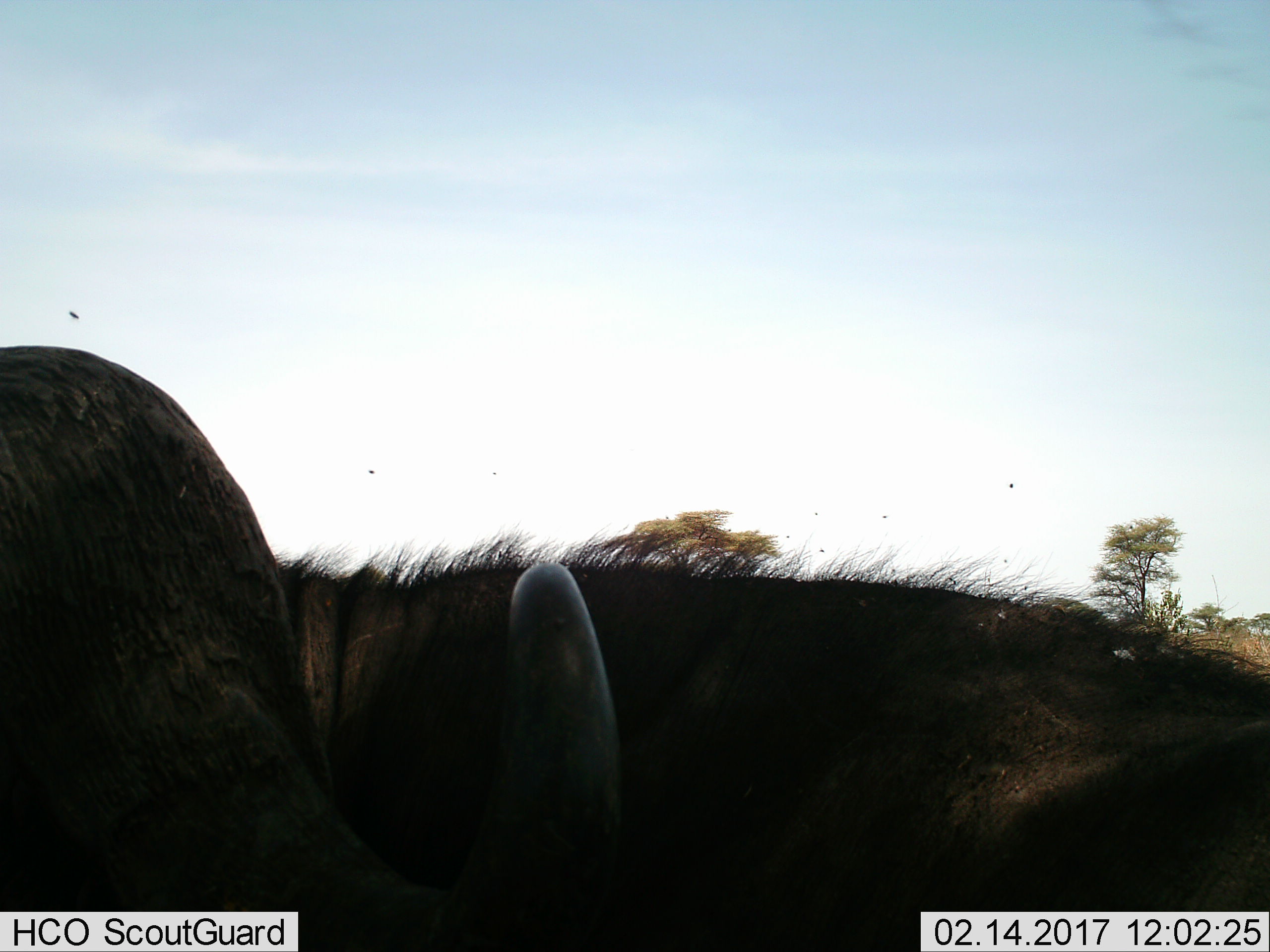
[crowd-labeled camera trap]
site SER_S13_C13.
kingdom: Animalia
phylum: Chordata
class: Mammalia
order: Artiodactyla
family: Bovidae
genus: Syncerus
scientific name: Syncerus caffer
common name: african buffalo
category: buffalo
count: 2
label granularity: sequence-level